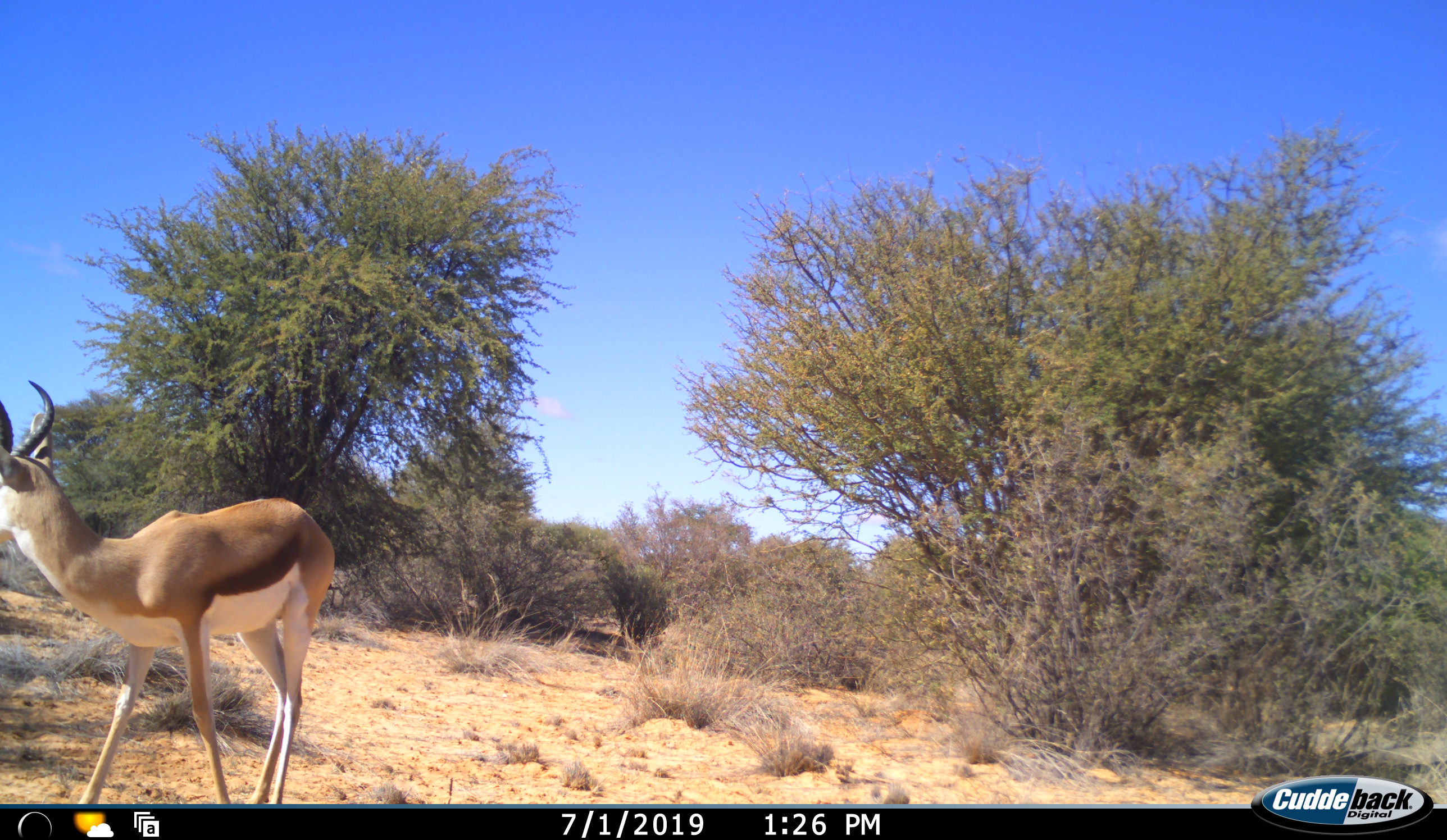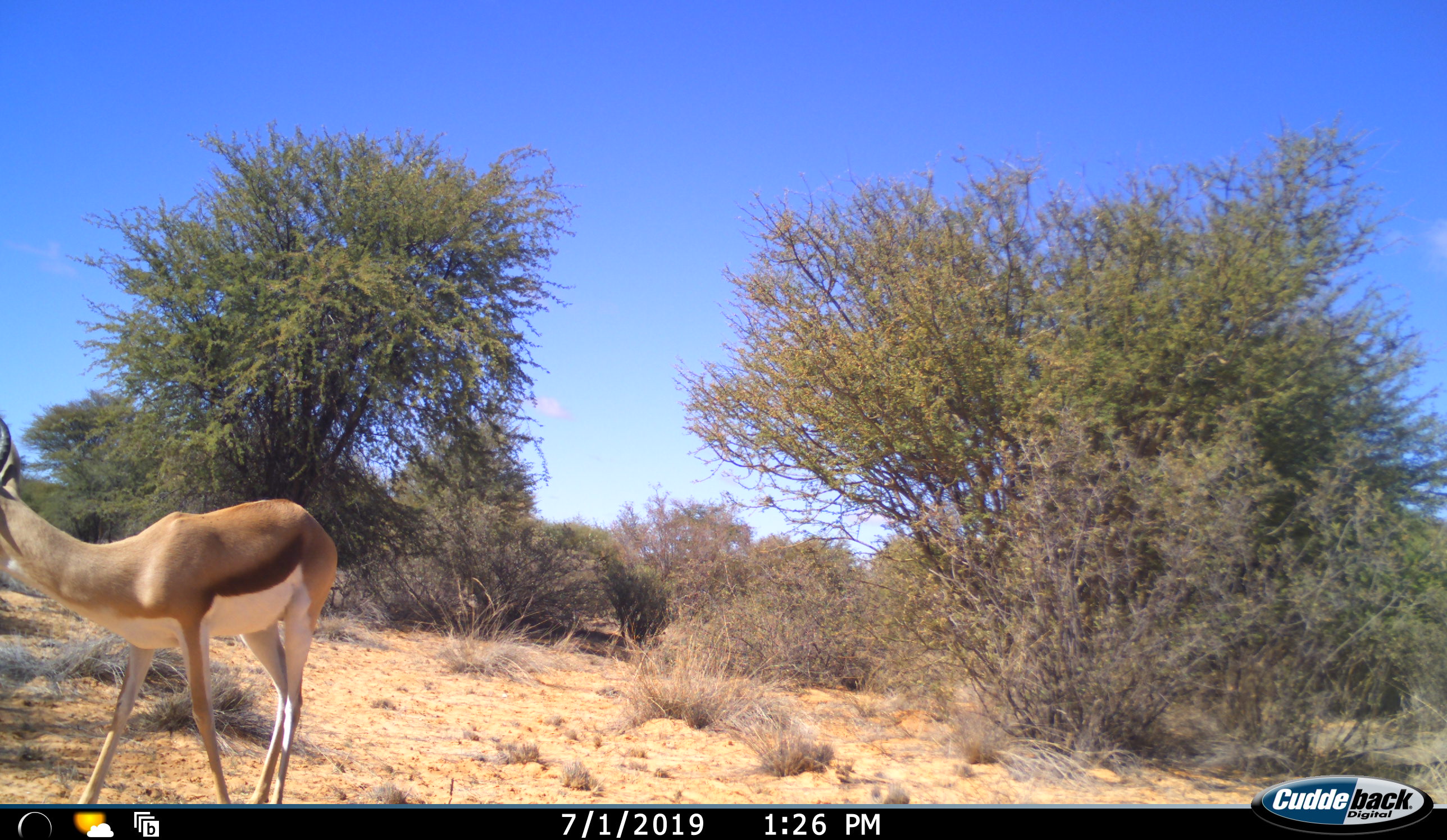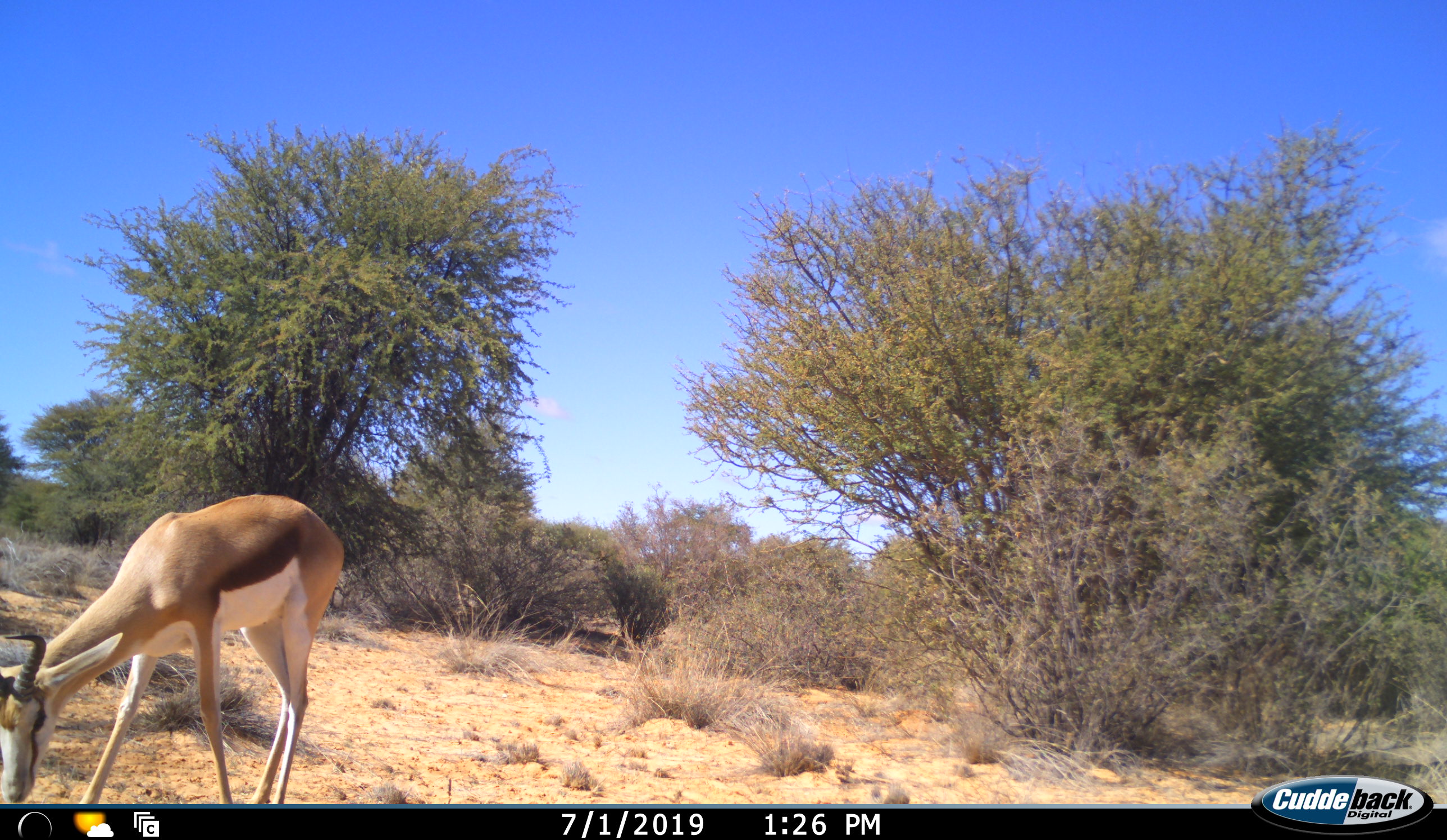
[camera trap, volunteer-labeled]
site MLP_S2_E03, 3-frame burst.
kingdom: Animalia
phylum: Chordata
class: Mammalia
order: Artiodactyla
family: Bovidae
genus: Antidorcas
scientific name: Antidorcas marsupialis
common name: springbok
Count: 1.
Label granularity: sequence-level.